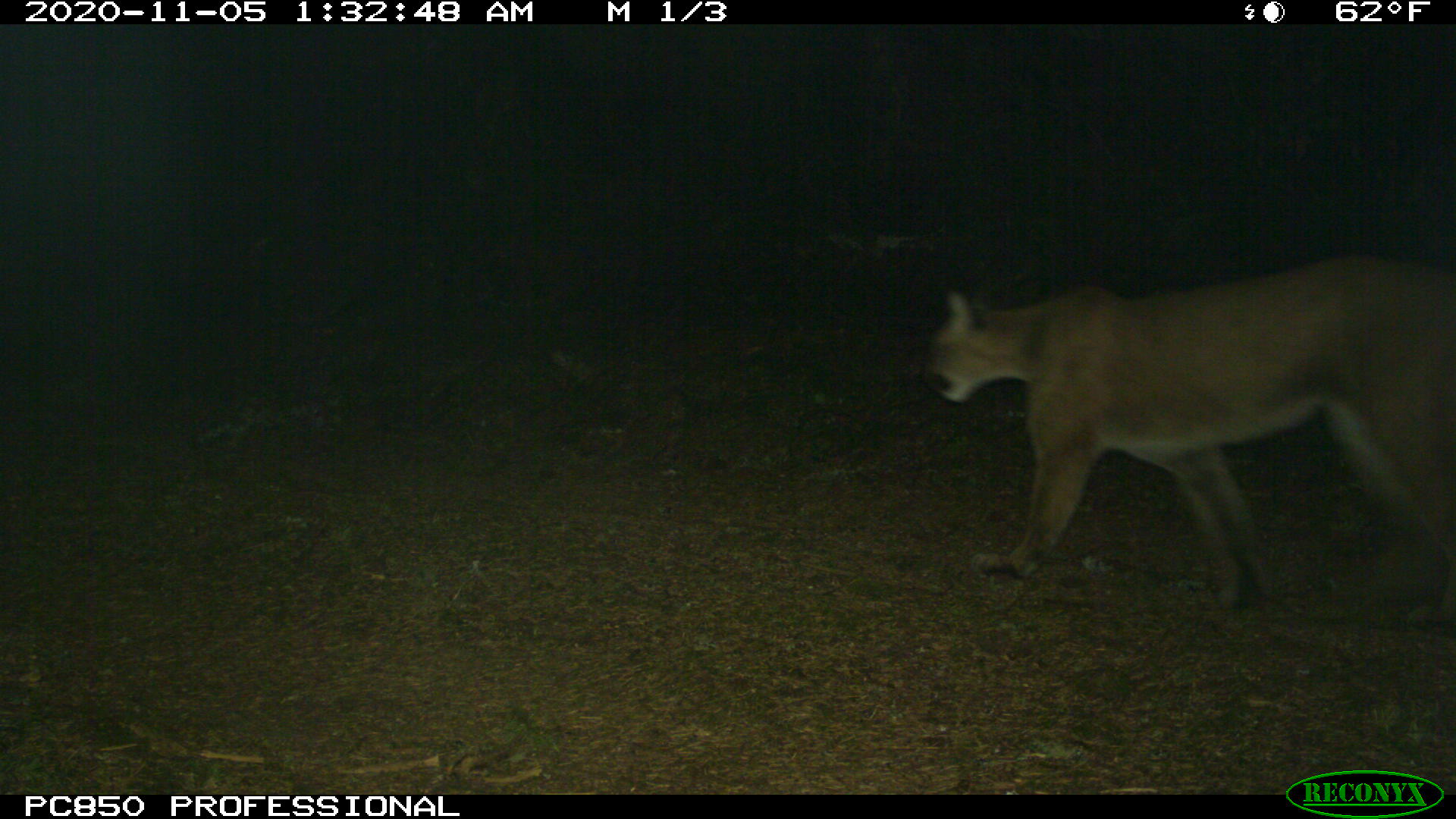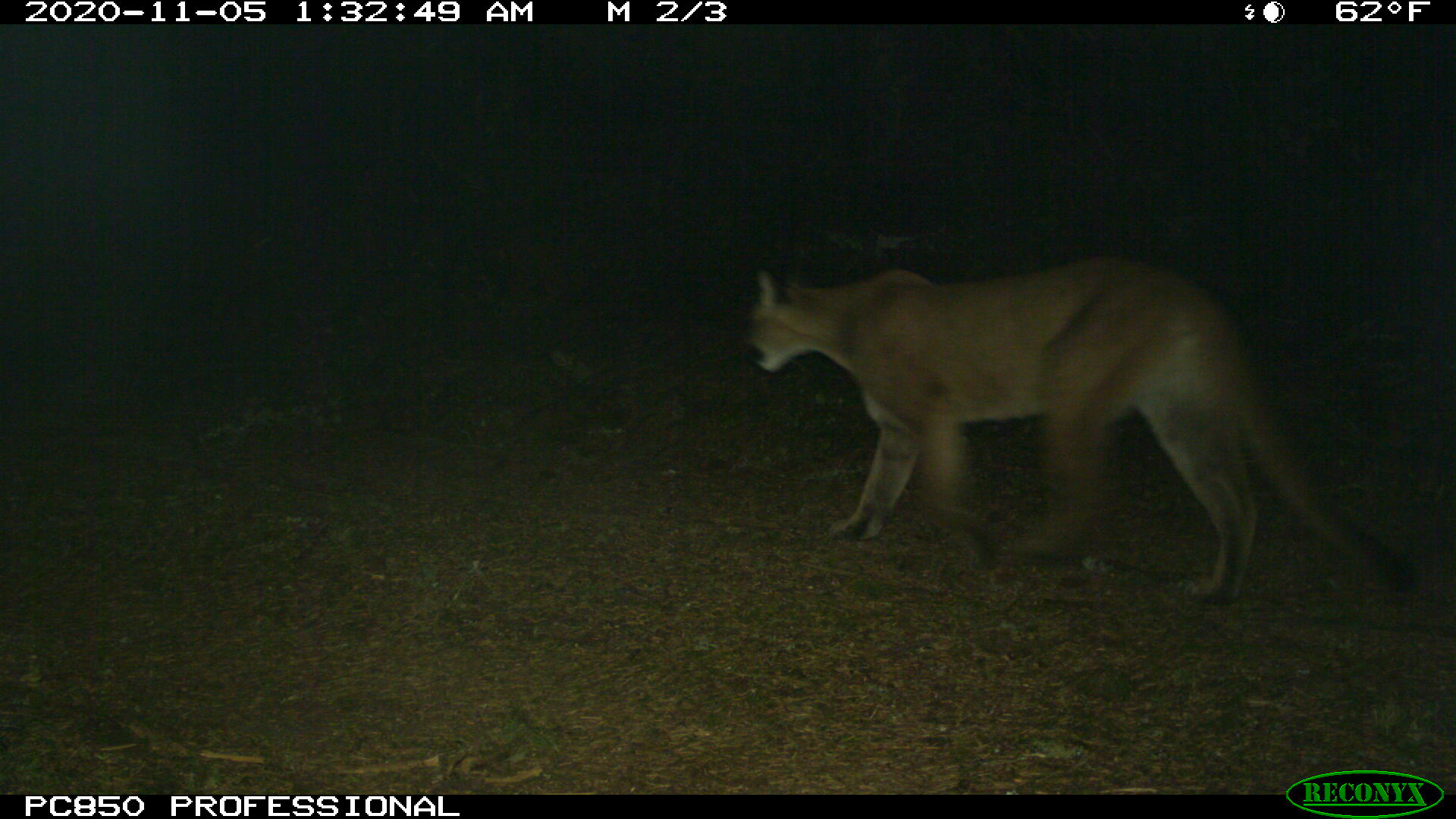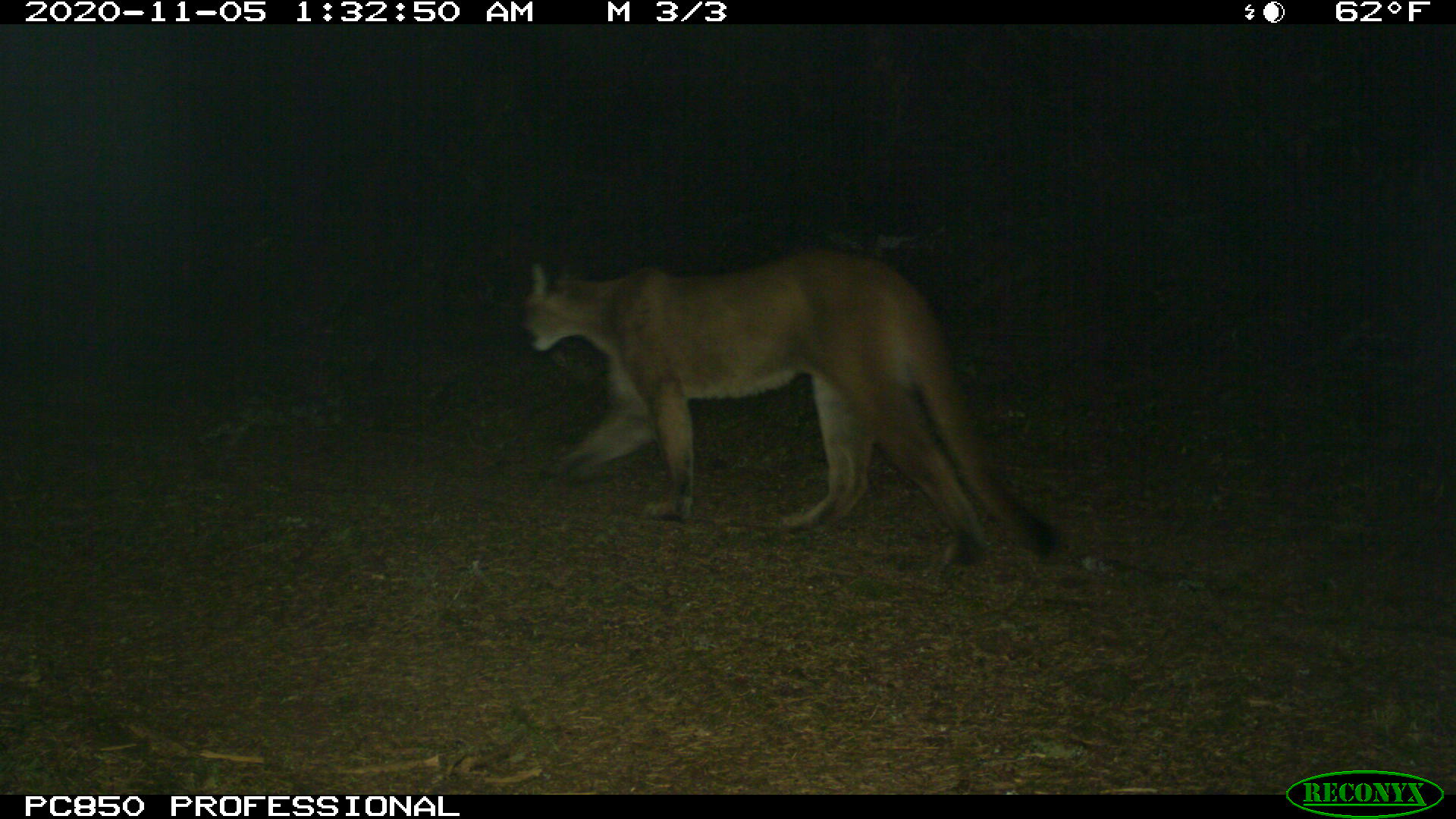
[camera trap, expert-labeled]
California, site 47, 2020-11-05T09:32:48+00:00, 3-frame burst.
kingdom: Animalia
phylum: Chordata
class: Mammalia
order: Carnivora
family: Felidae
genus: Puma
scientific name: Puma concolor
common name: puma